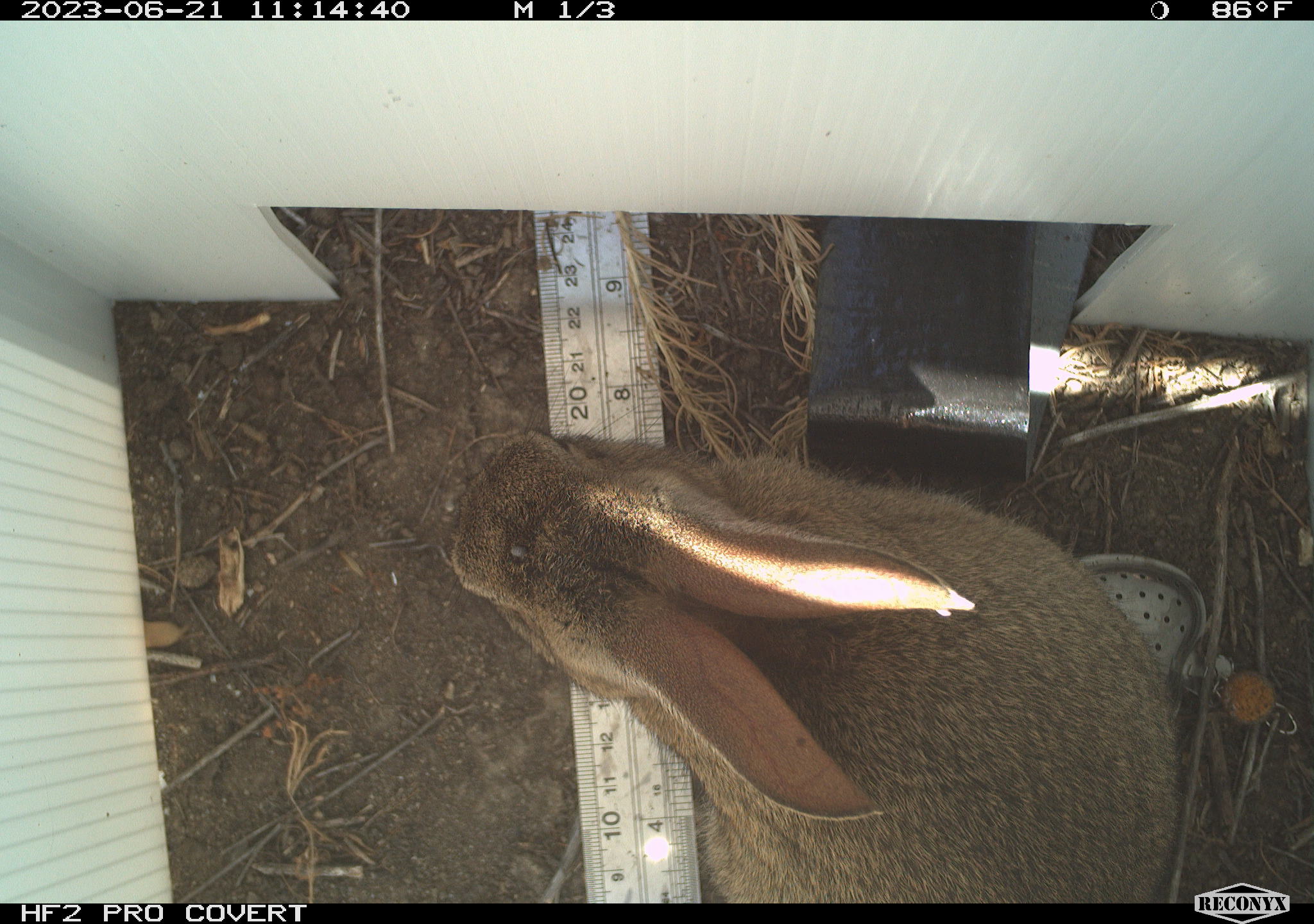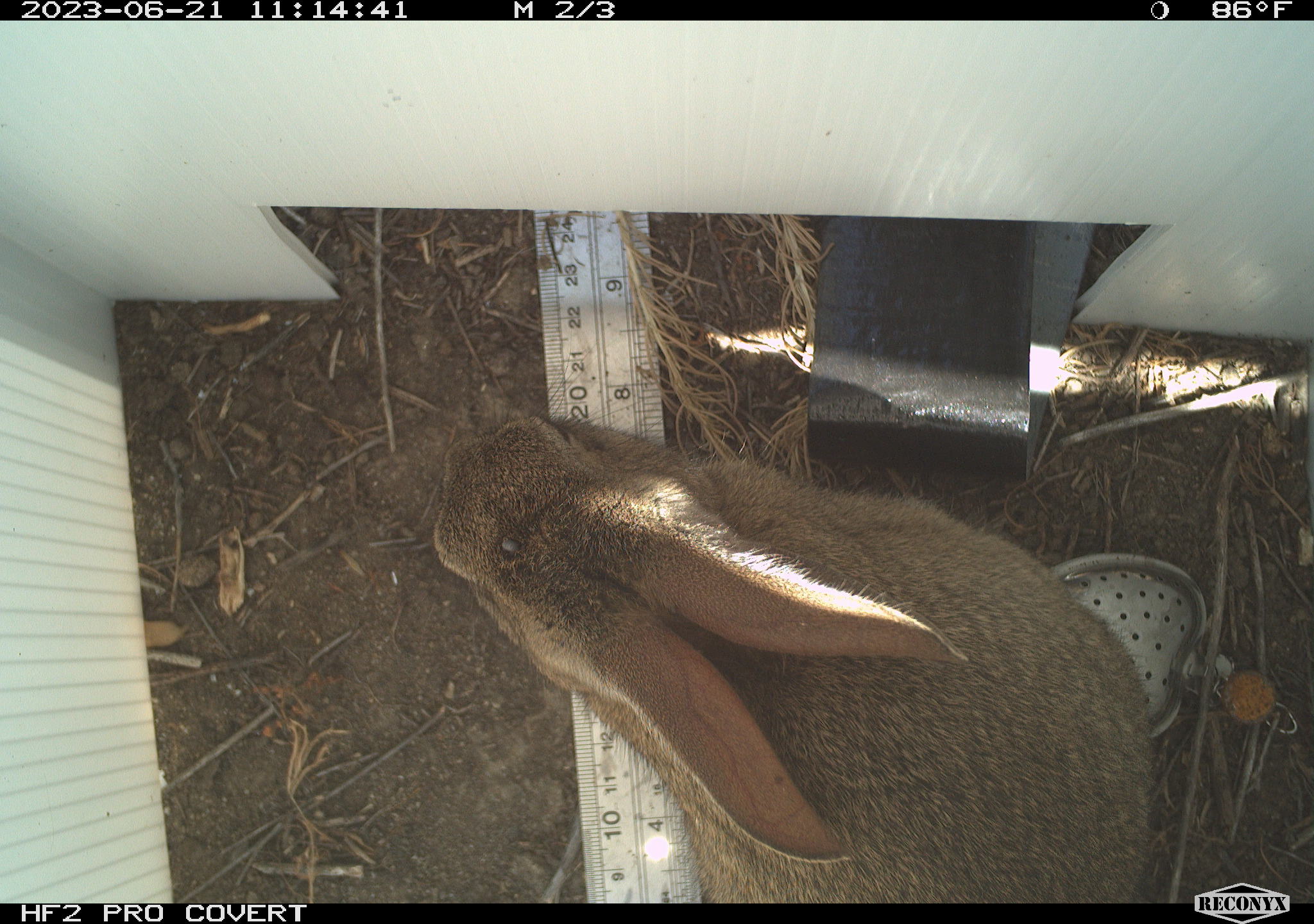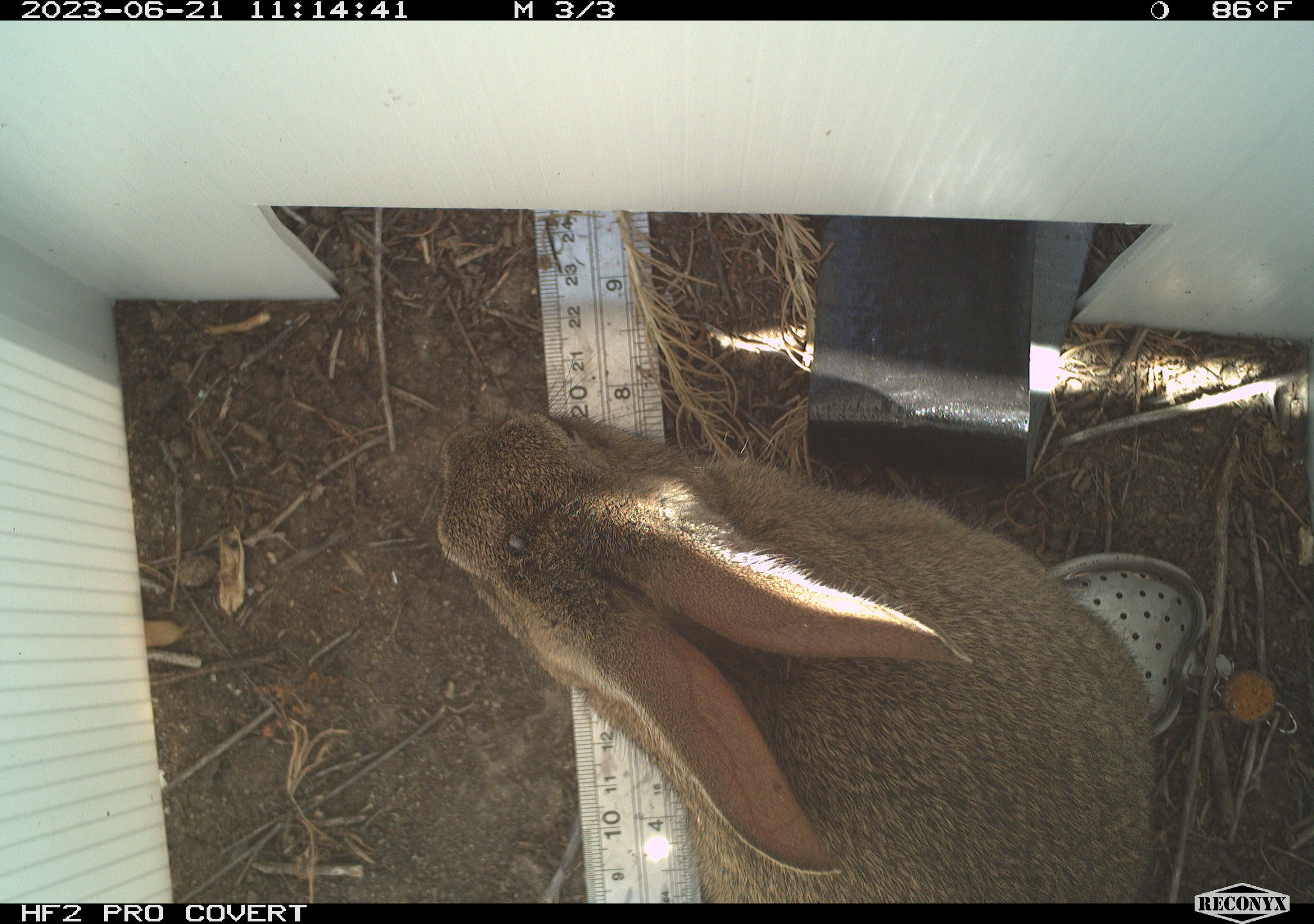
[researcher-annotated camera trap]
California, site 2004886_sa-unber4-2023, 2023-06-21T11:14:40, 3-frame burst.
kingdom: Animalia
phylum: Chordata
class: Mammalia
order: Lagomorpha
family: Leporidae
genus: Sylvilagus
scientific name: Sylvilagus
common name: cottontail rabbits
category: sylvilagus species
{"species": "sylvilagus species (cottontail rabbits) (Sylvilagus)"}